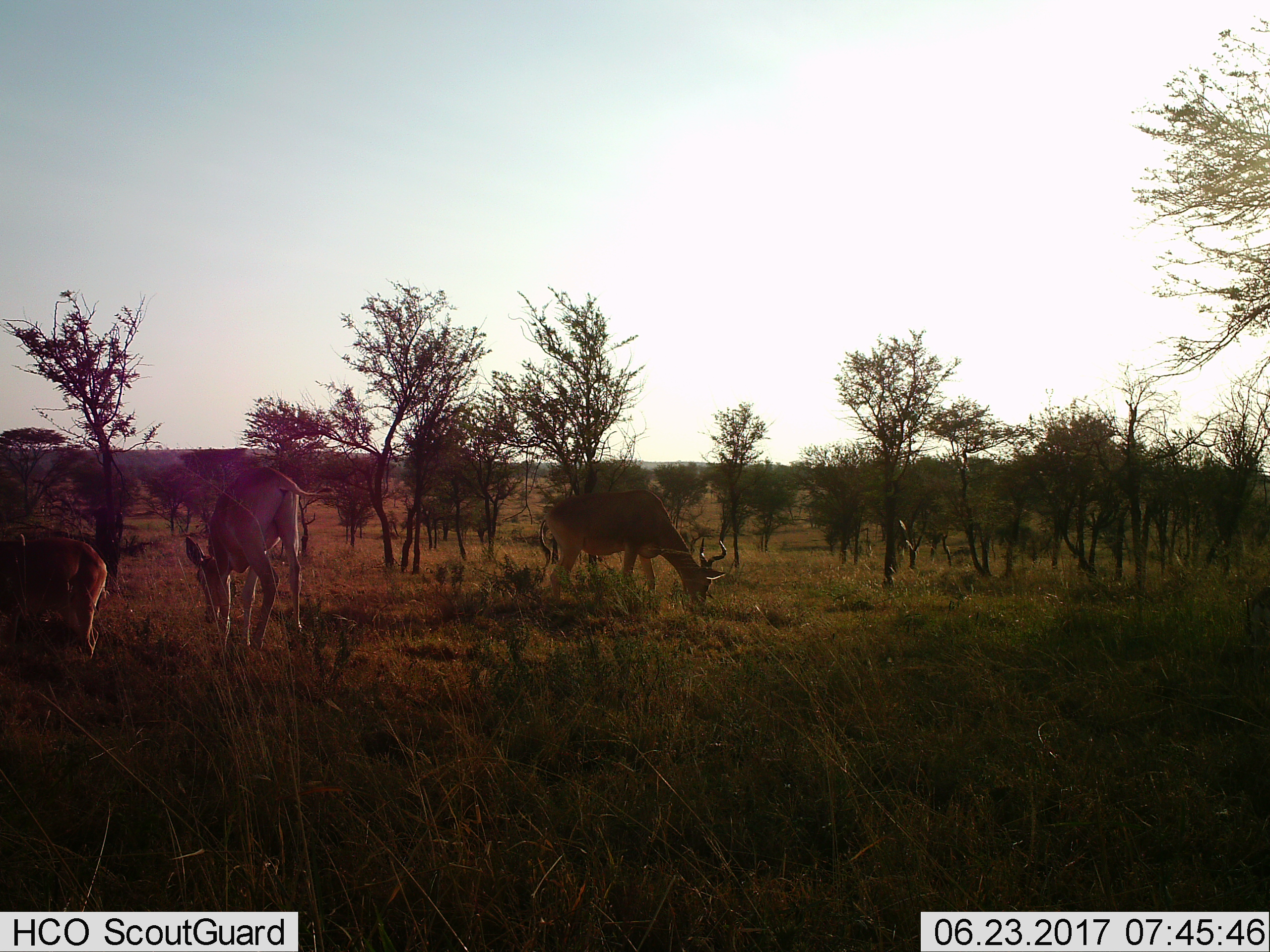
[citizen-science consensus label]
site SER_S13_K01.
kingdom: Animalia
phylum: Chordata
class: Mammalia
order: Artiodactyla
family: Bovidae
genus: Alcelaphus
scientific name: Alcelaphus buselaphus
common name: hartebeest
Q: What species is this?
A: Hartebeest (Alcelaphus buselaphus).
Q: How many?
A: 3.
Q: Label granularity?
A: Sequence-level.